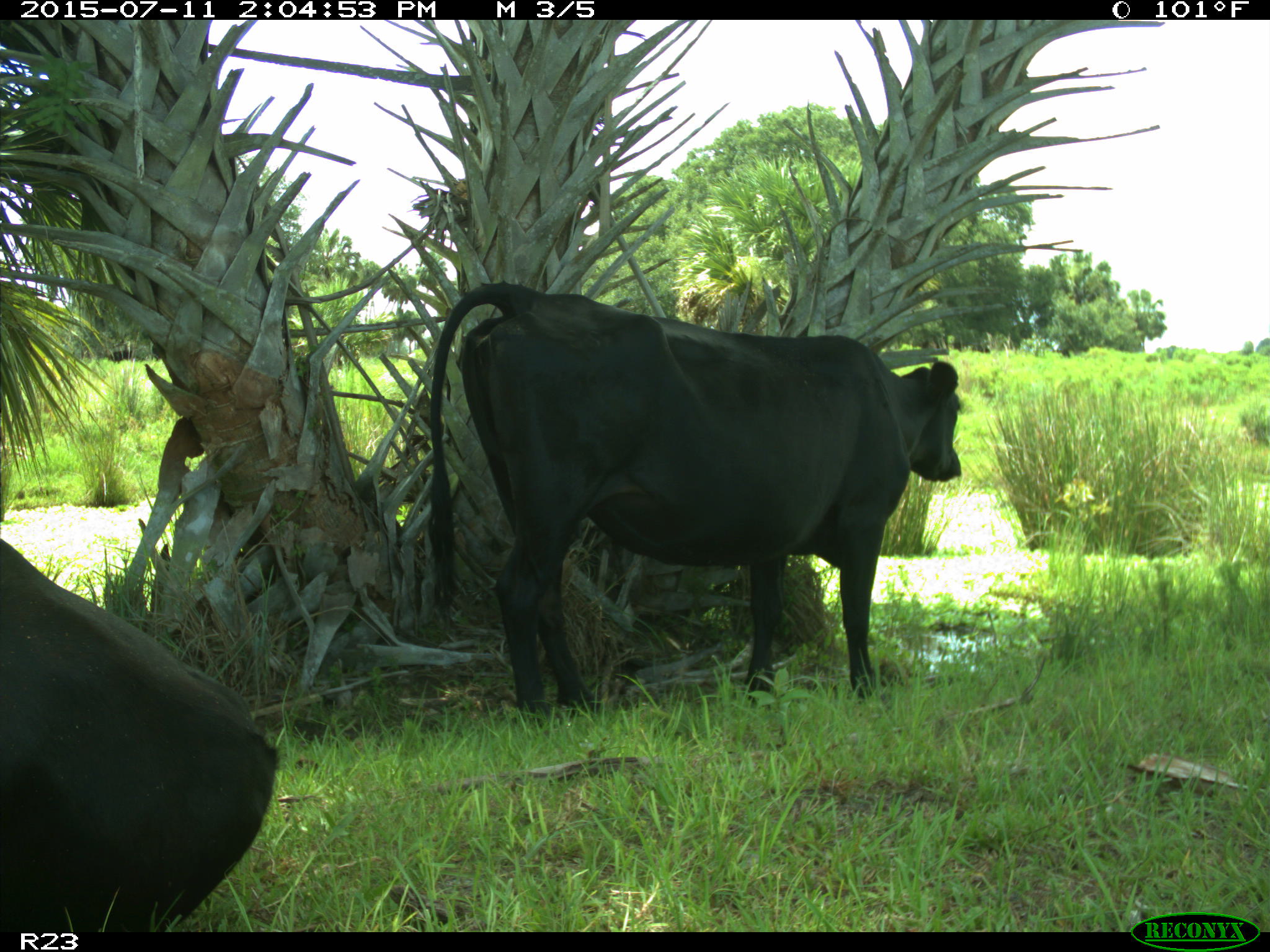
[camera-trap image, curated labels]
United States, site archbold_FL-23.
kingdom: Animalia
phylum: Chordata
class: Mammalia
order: Artiodactyla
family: Bovidae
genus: Bos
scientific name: Bos taurus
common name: domestic cow